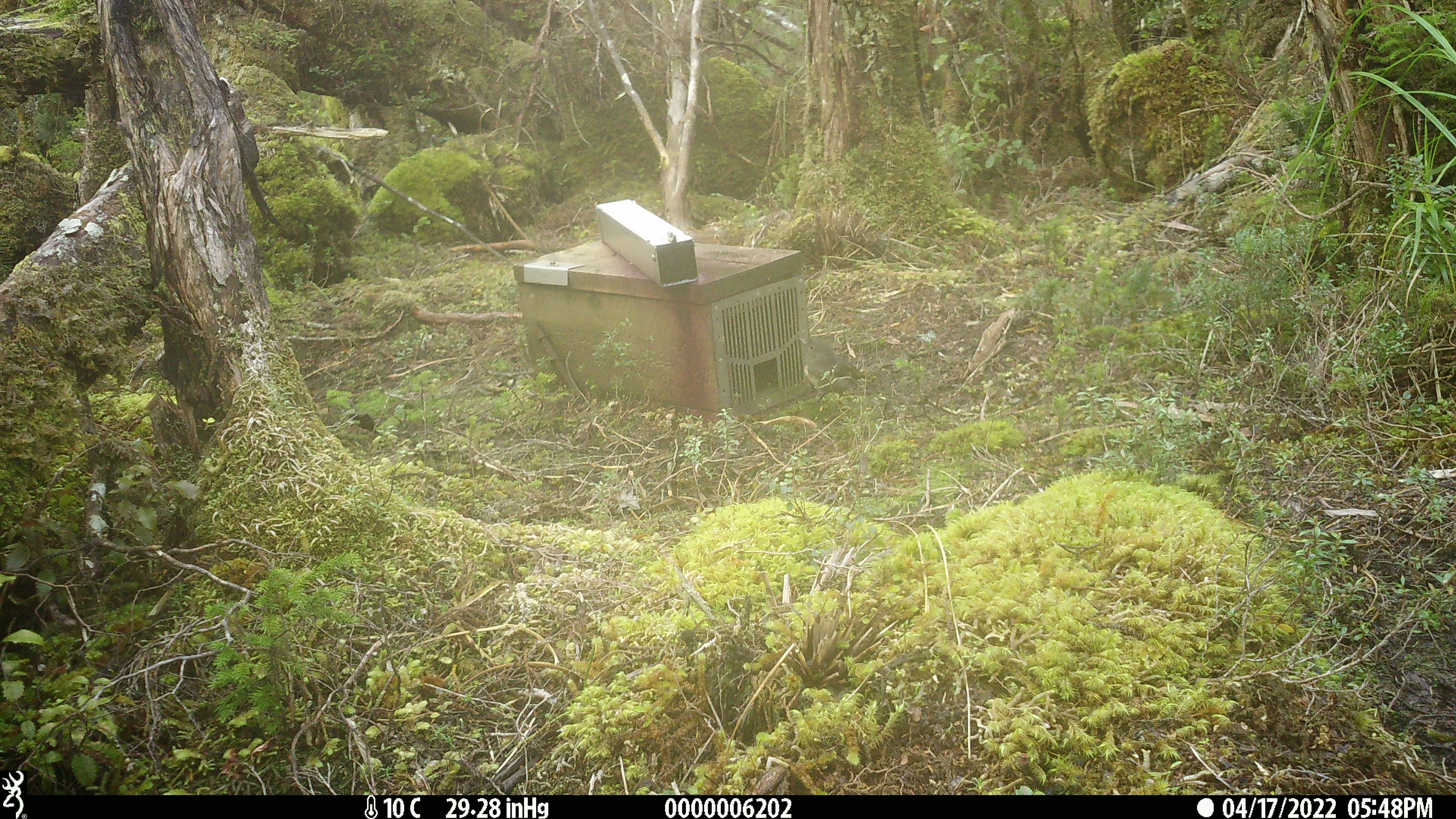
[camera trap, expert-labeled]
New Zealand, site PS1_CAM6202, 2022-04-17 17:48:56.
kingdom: Animalia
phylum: Chordata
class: Aves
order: Passeriformes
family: Petroicidae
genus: Petroica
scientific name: Petroica australis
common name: new zealand robin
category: robin